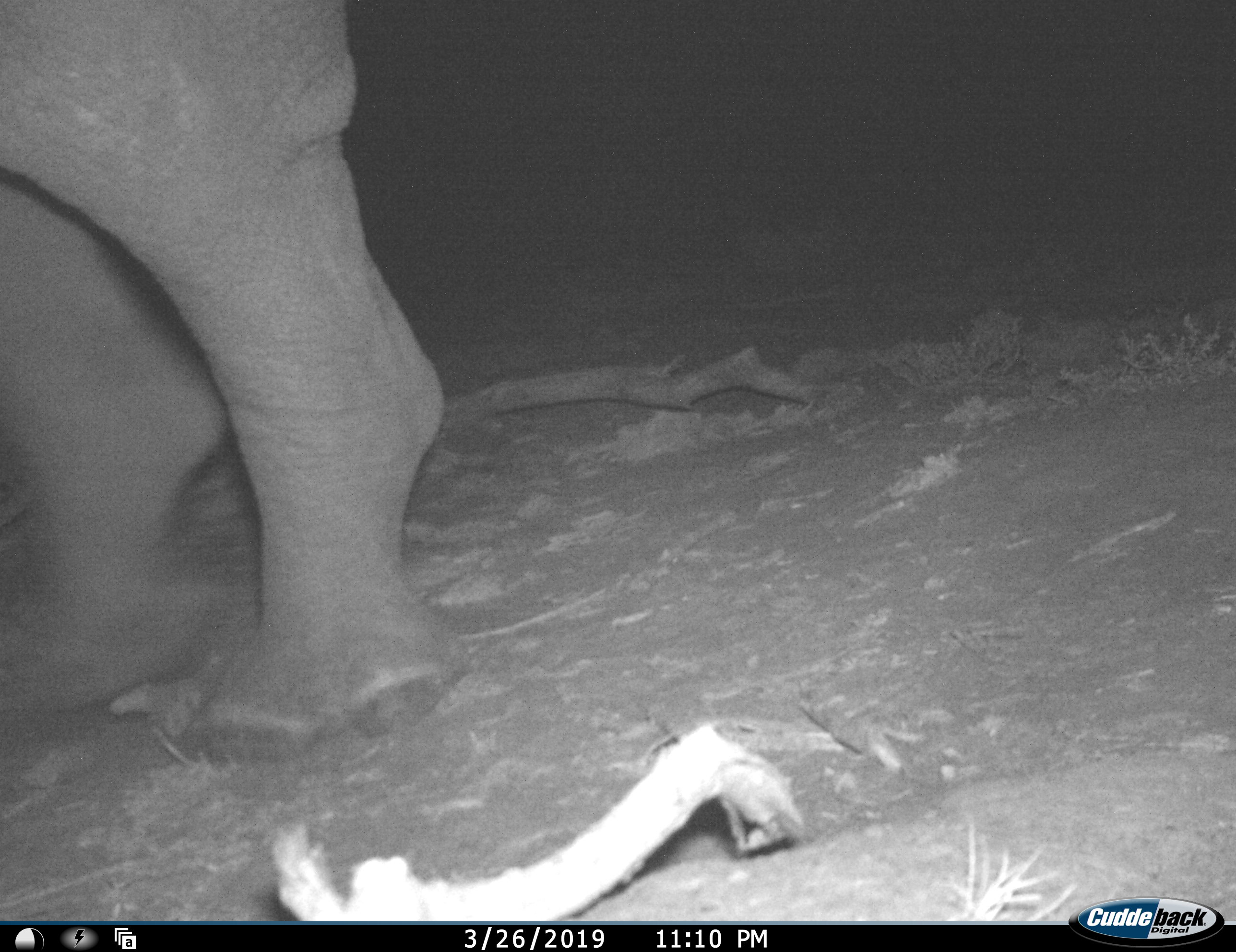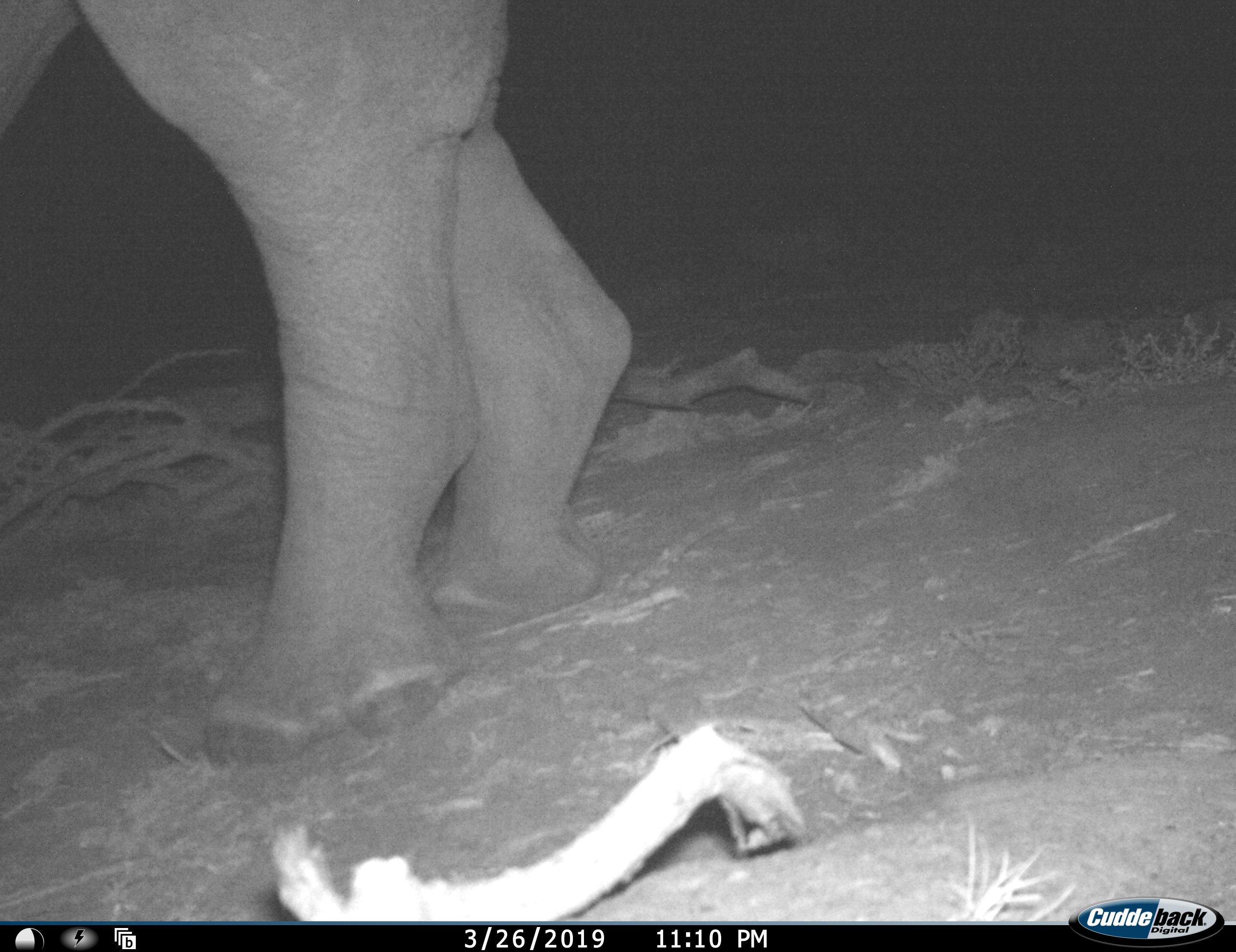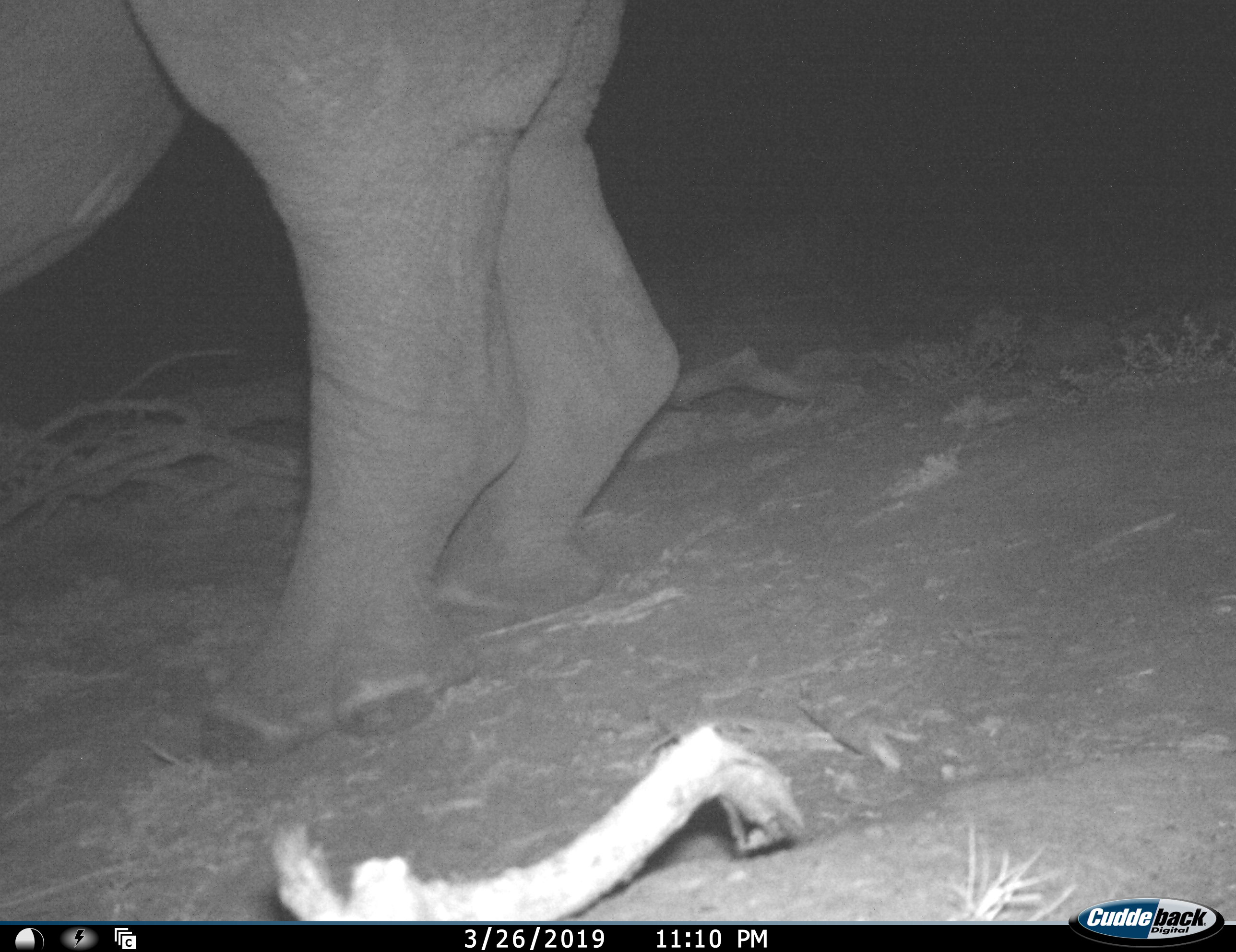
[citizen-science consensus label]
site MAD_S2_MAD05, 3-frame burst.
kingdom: Animalia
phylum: Chordata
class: Mammalia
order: Perissodactyla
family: Rhinocerotidae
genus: Diceros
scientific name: Diceros bicornis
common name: black rhinoceros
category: rhinocerosblack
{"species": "rhinocerosblack (black rhinoceros) (Diceros bicornis)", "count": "1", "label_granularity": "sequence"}